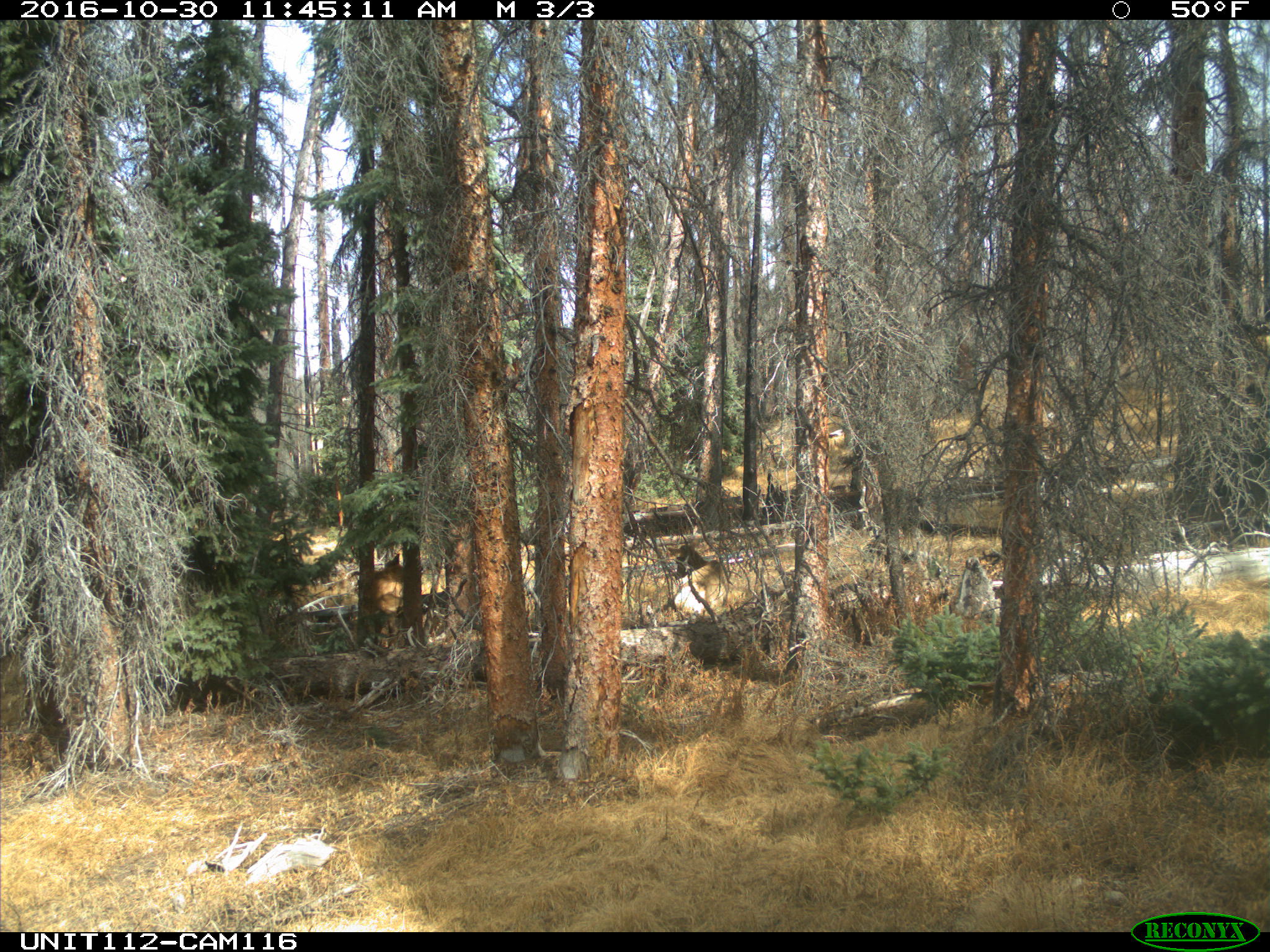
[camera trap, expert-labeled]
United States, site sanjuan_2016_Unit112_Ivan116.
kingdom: Animalia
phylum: Chordata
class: Mammalia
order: Artiodactyla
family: Cervidae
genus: Cervus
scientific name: Cervus elaphus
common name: red deer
Cervus elaphus (red deer).